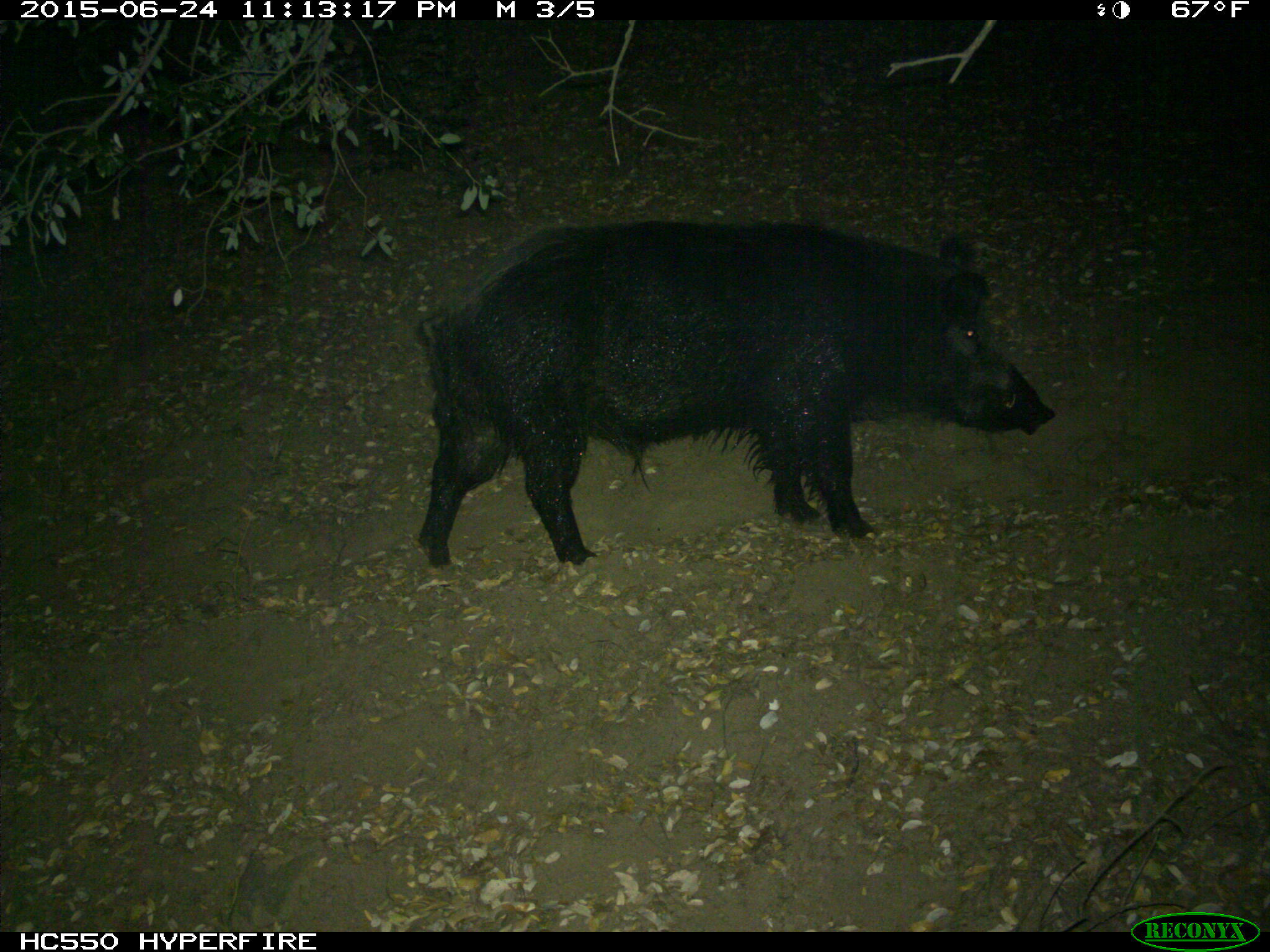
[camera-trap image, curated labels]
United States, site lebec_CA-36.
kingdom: Animalia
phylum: Chordata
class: Mammalia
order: Artiodactyla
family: Suidae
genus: Sus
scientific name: Sus scrofa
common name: wild boar